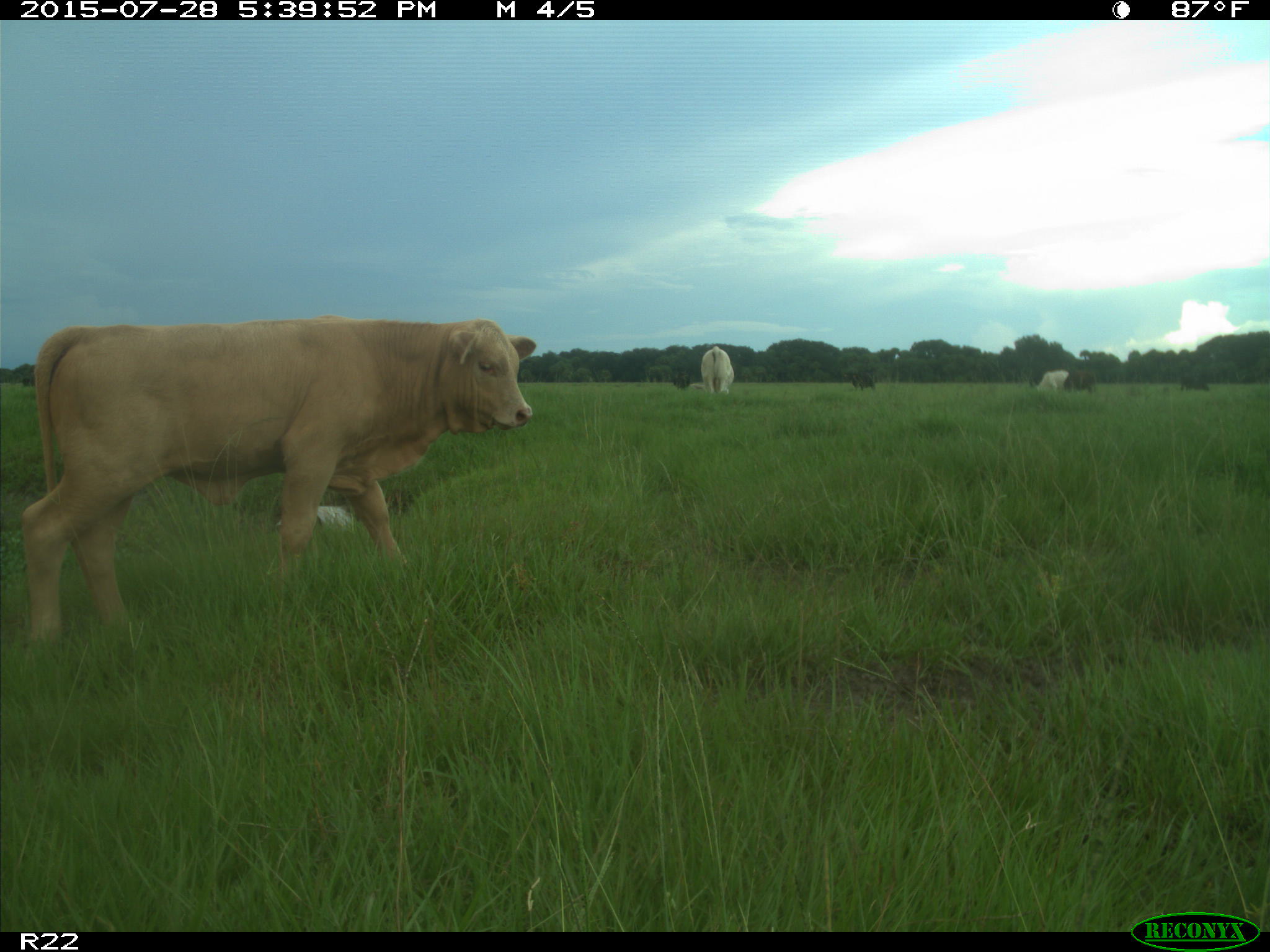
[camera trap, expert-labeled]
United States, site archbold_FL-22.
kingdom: Animalia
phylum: Chordata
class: Mammalia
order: Artiodactyla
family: Bovidae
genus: Bos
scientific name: Bos taurus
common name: domestic cow